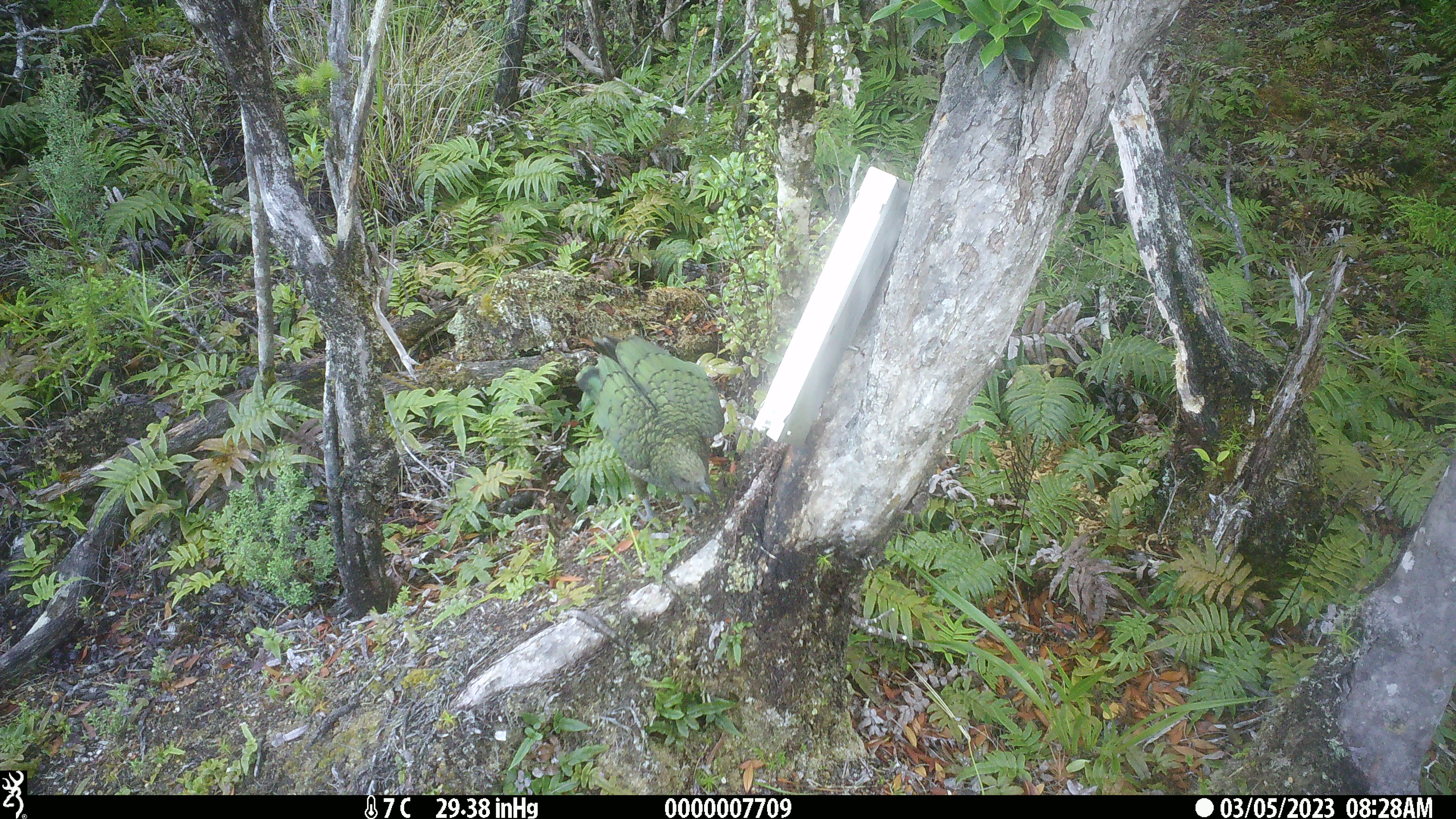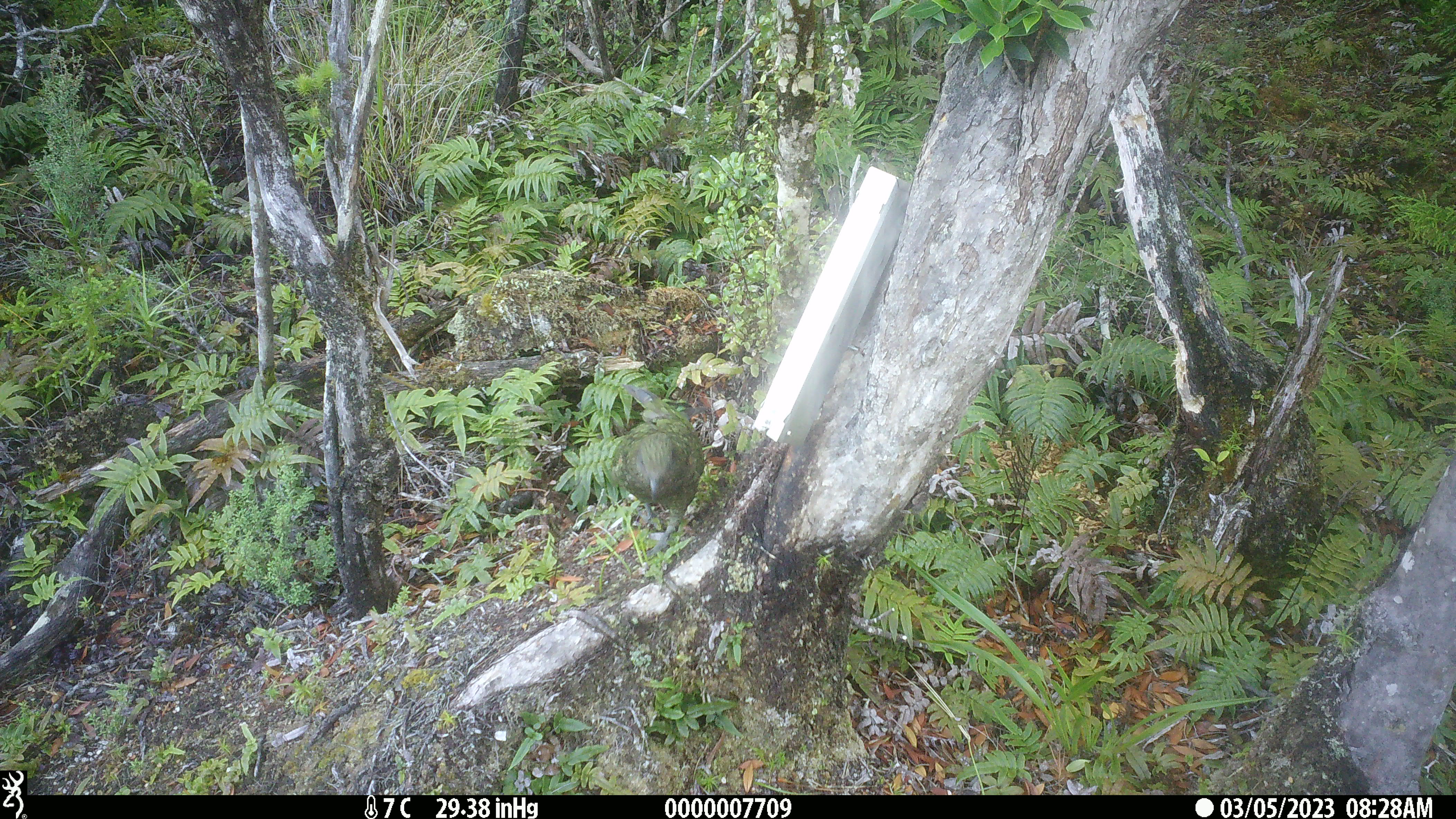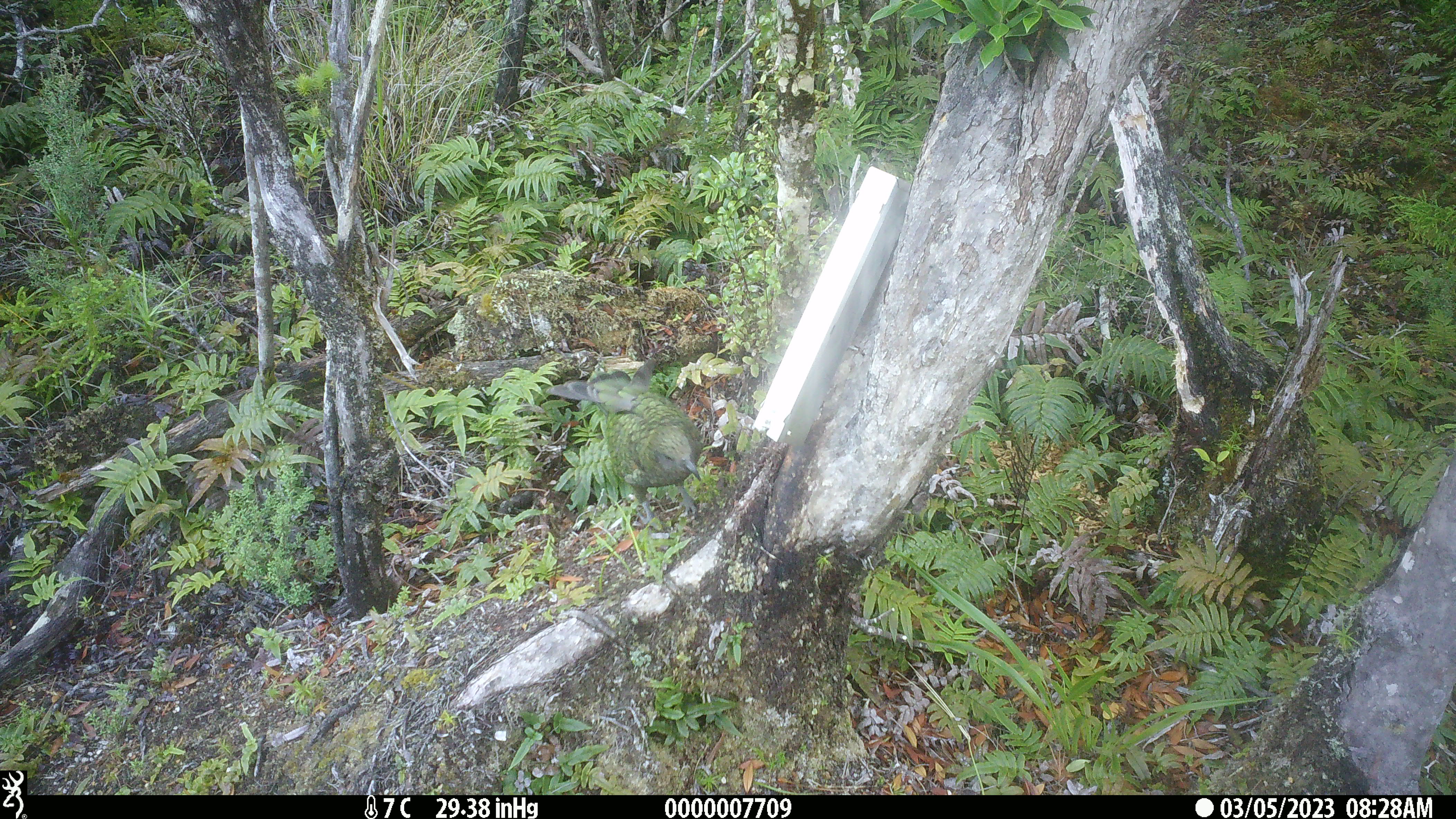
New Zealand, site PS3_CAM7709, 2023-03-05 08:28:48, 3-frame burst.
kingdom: Animalia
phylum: Chordata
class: Aves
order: Psittaciformes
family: Strigopidae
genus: Nestor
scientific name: Nestor notabilis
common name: kea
Kea (Nestor notabilis).